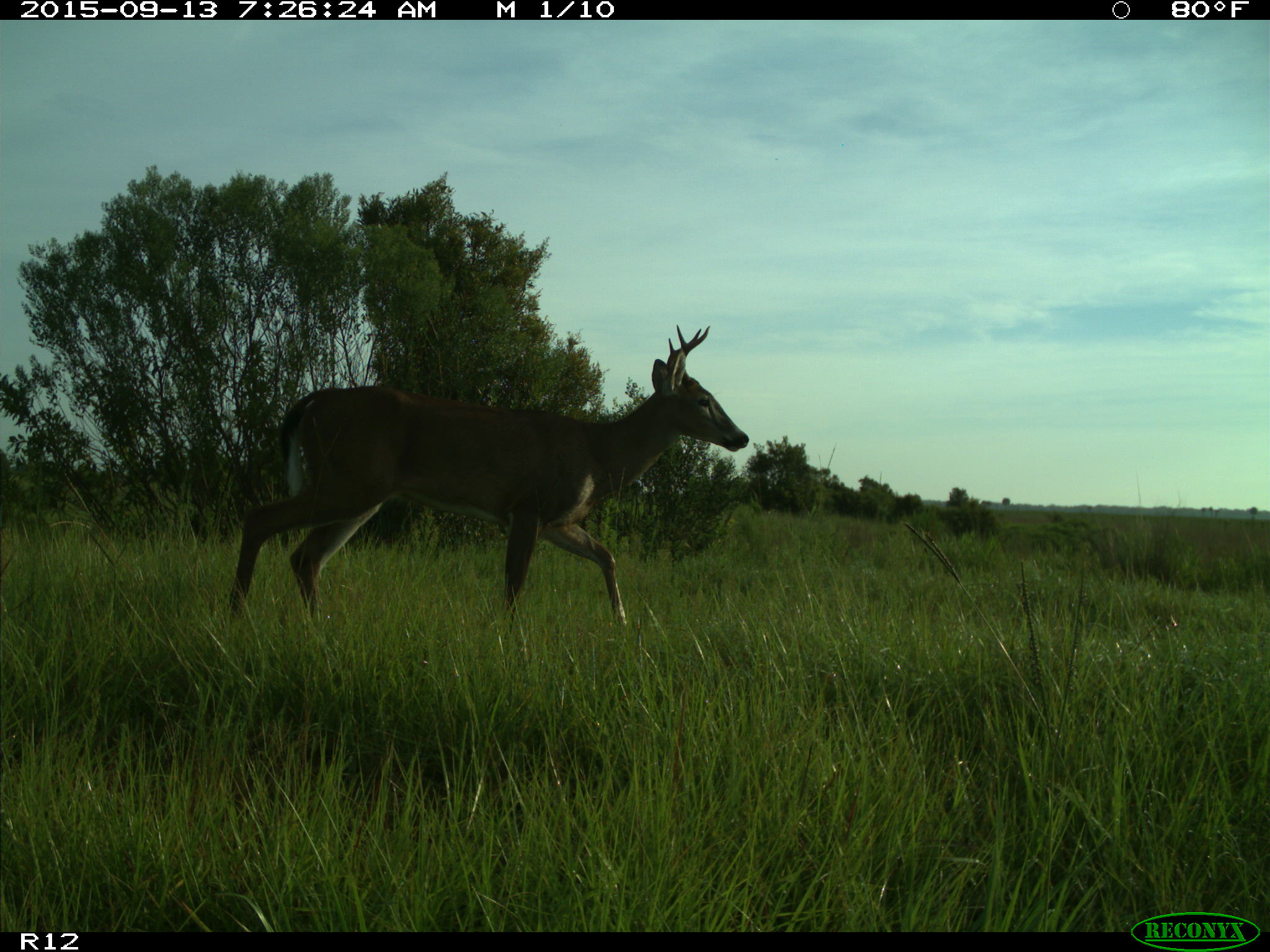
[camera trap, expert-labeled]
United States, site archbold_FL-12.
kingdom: Animalia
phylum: Chordata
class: Mammalia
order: Artiodactyla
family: Cervidae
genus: Odocoileus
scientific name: Odocoileus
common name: deer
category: unidentified deer